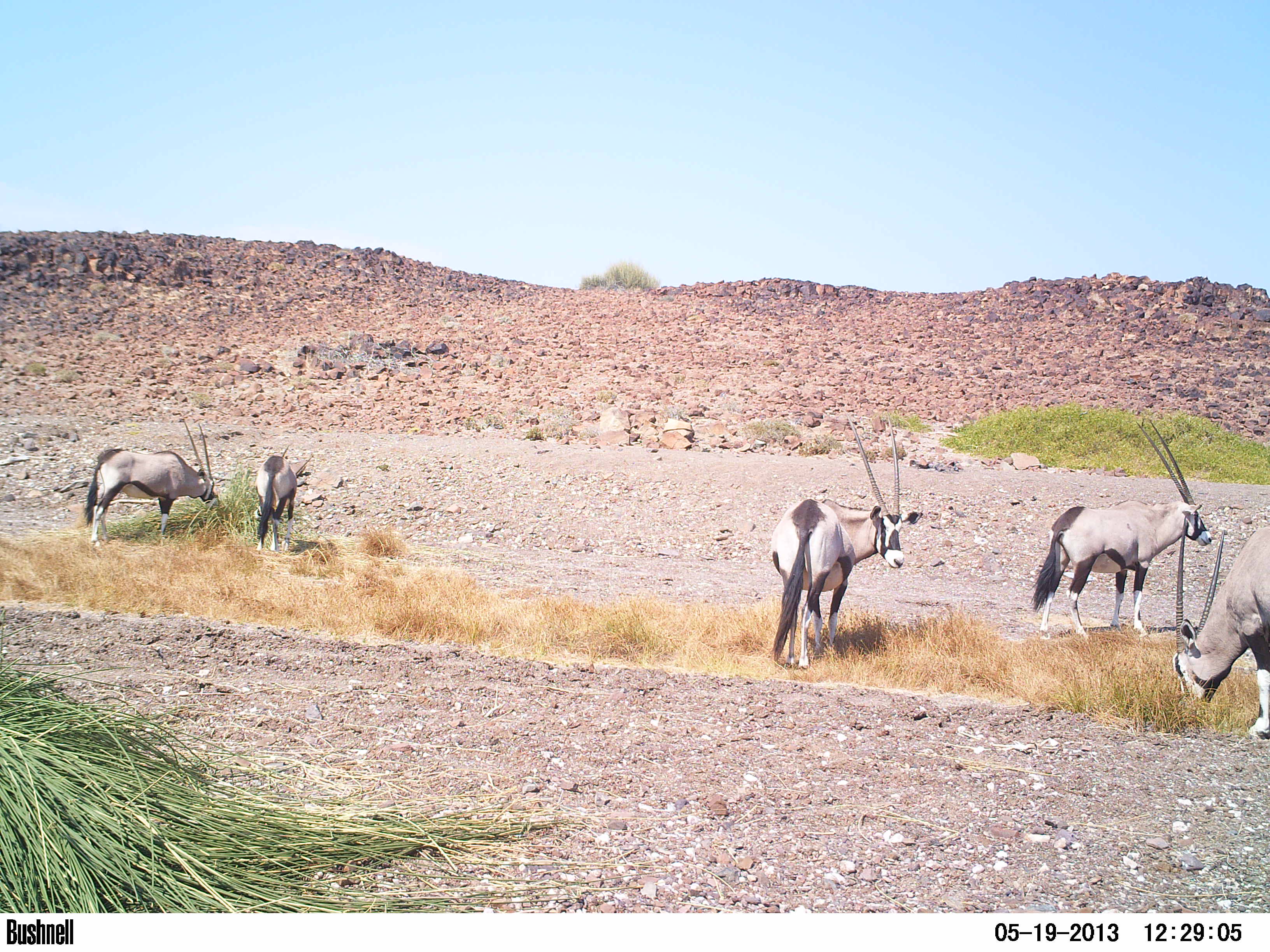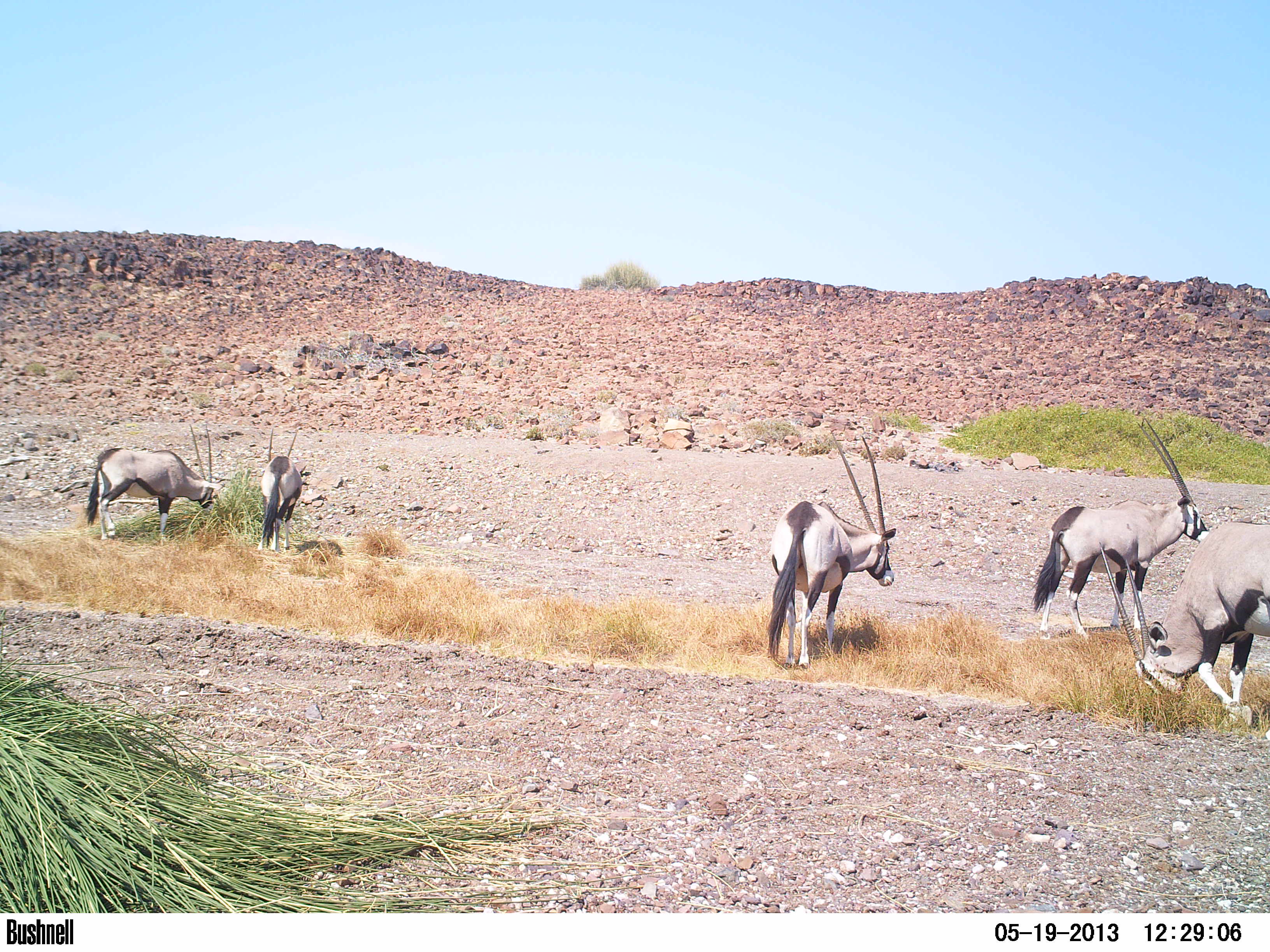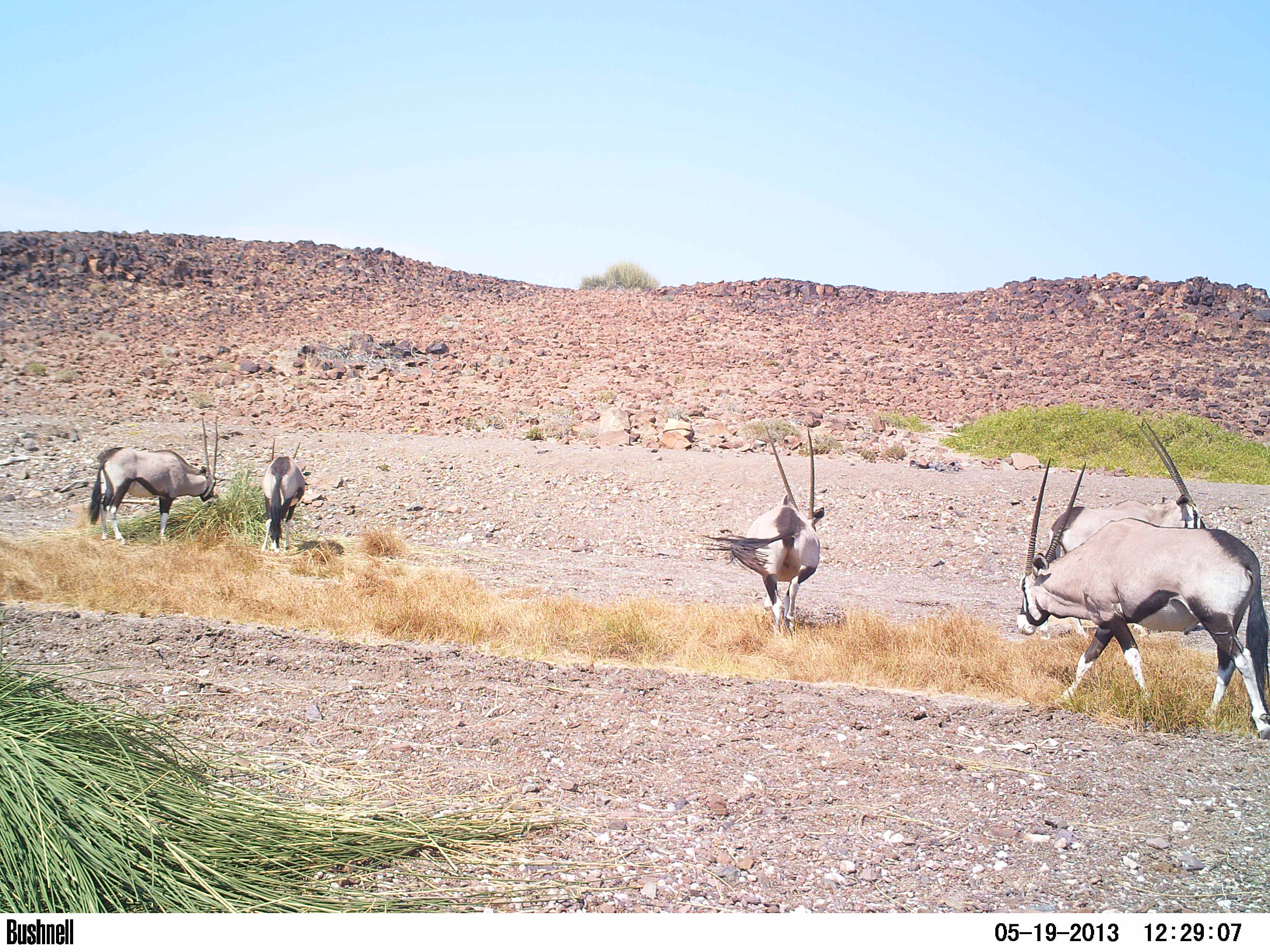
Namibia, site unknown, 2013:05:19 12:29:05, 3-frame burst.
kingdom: Animalia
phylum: Chordata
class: Mammalia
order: Artiodactyla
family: Bovidae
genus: Oryx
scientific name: Oryx gazella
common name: gemsbok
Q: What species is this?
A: Oryx gazella (gemsbok).